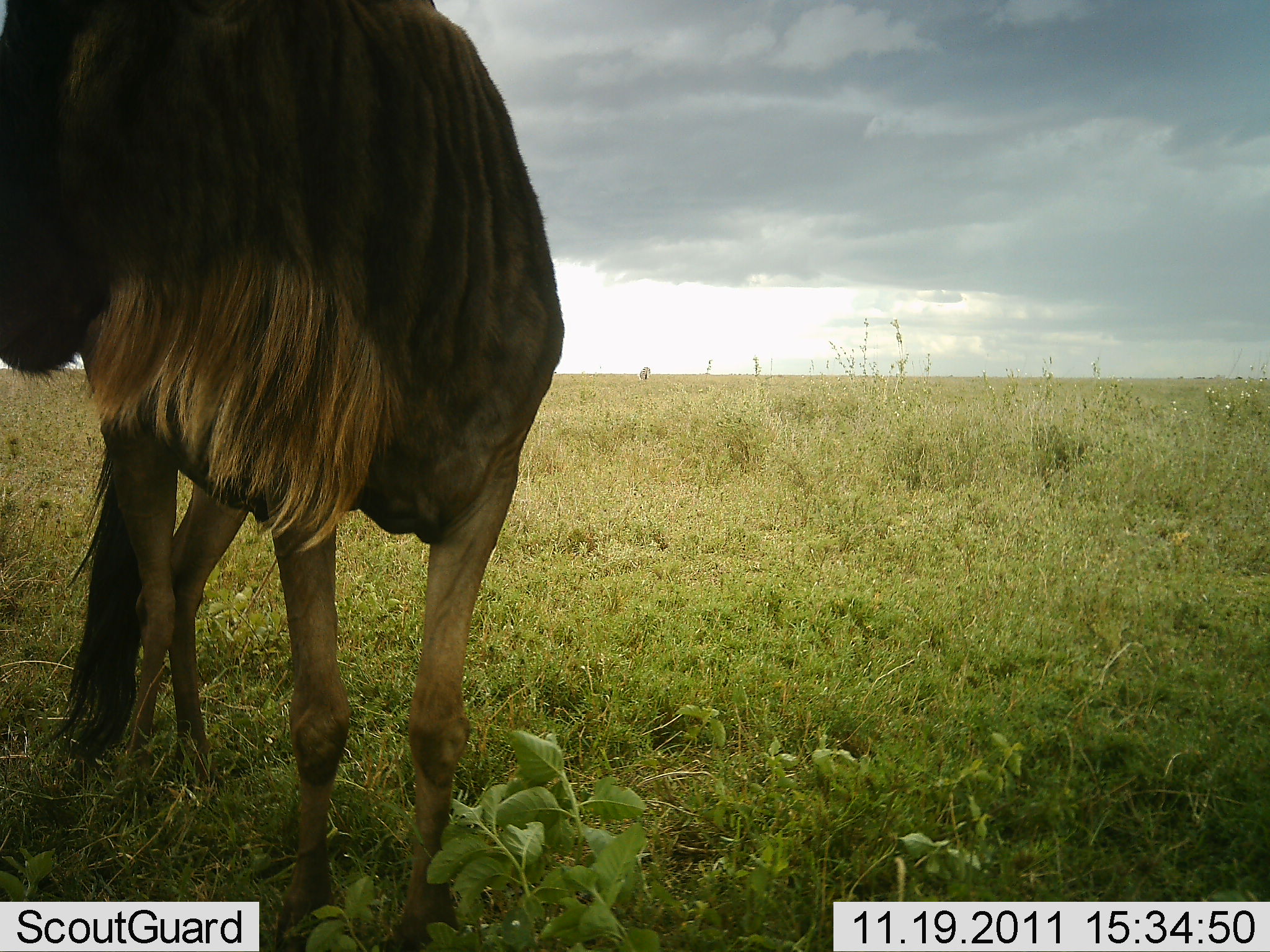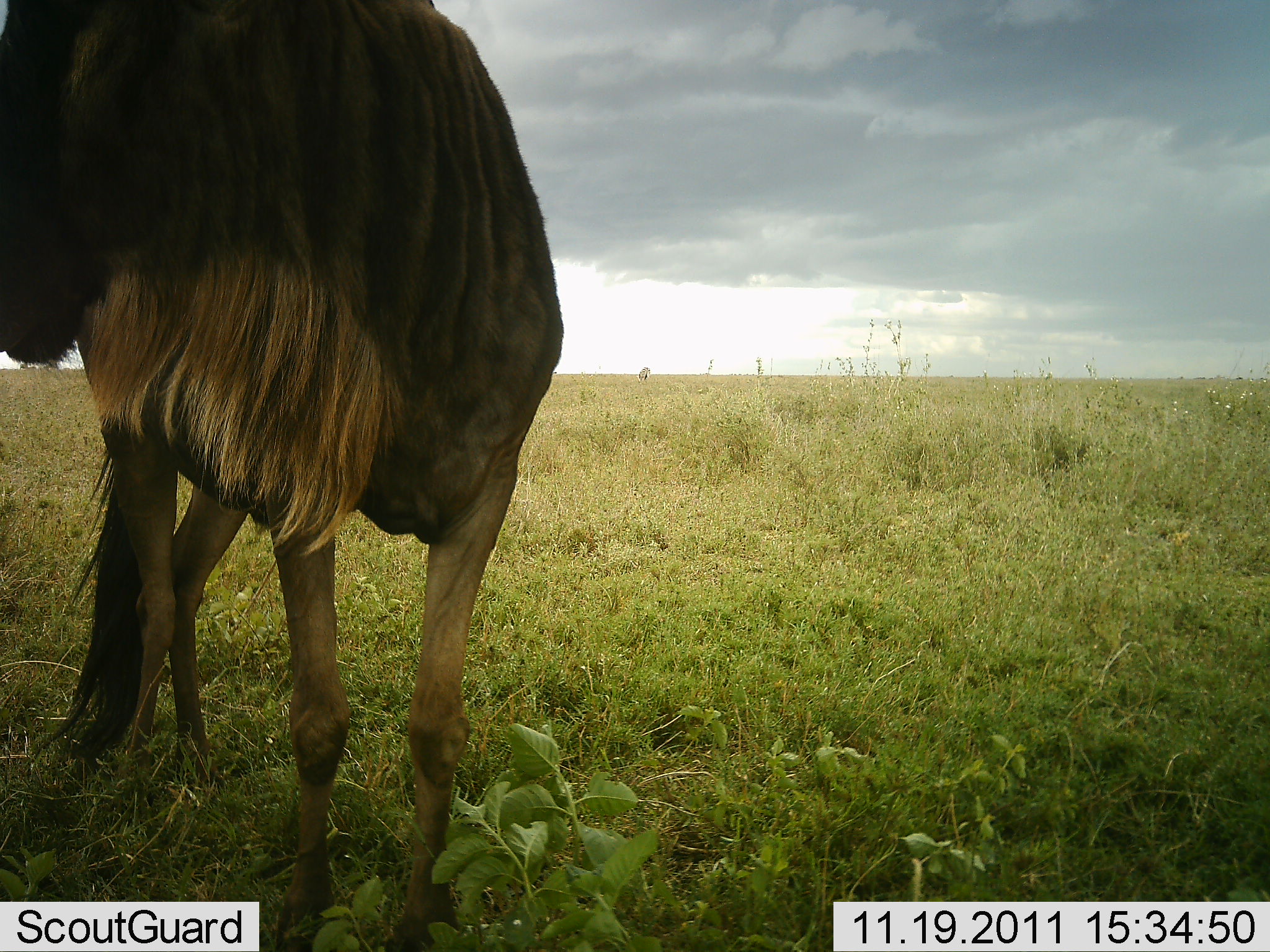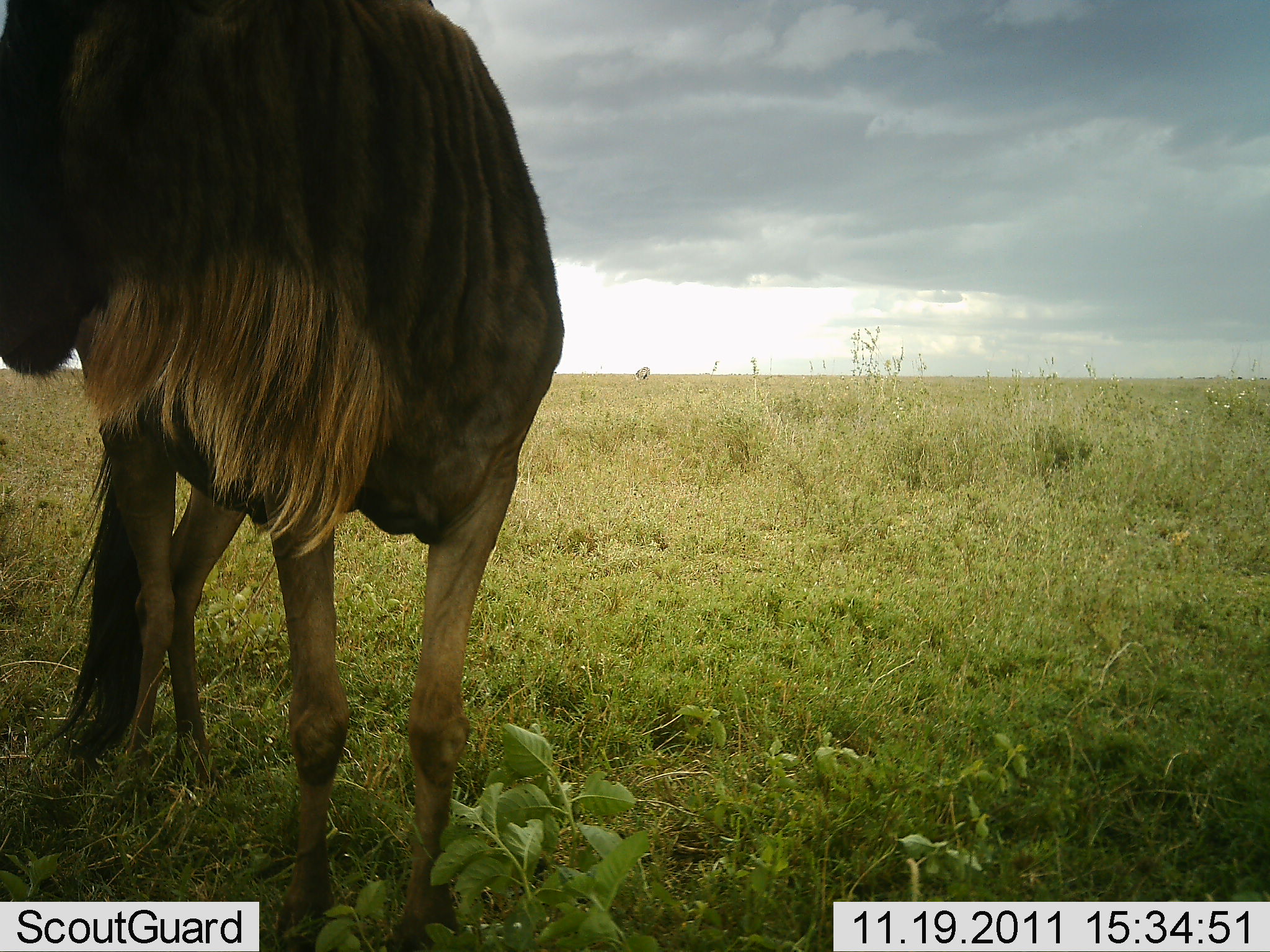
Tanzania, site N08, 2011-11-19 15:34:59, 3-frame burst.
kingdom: Animalia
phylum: Chordata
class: Mammalia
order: Artiodactyla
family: Bovidae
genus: Connochaetes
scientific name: Connochaetes taurinus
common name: blue wildebeest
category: wildebeest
Wildebeest (blue wildebeest) (Connochaetes taurinus), count 1. Behavior (volunteer vote fractions): standing 100%, resting 0%, moving 0%, interacting 0%. Young present (vote fraction): 0%. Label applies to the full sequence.